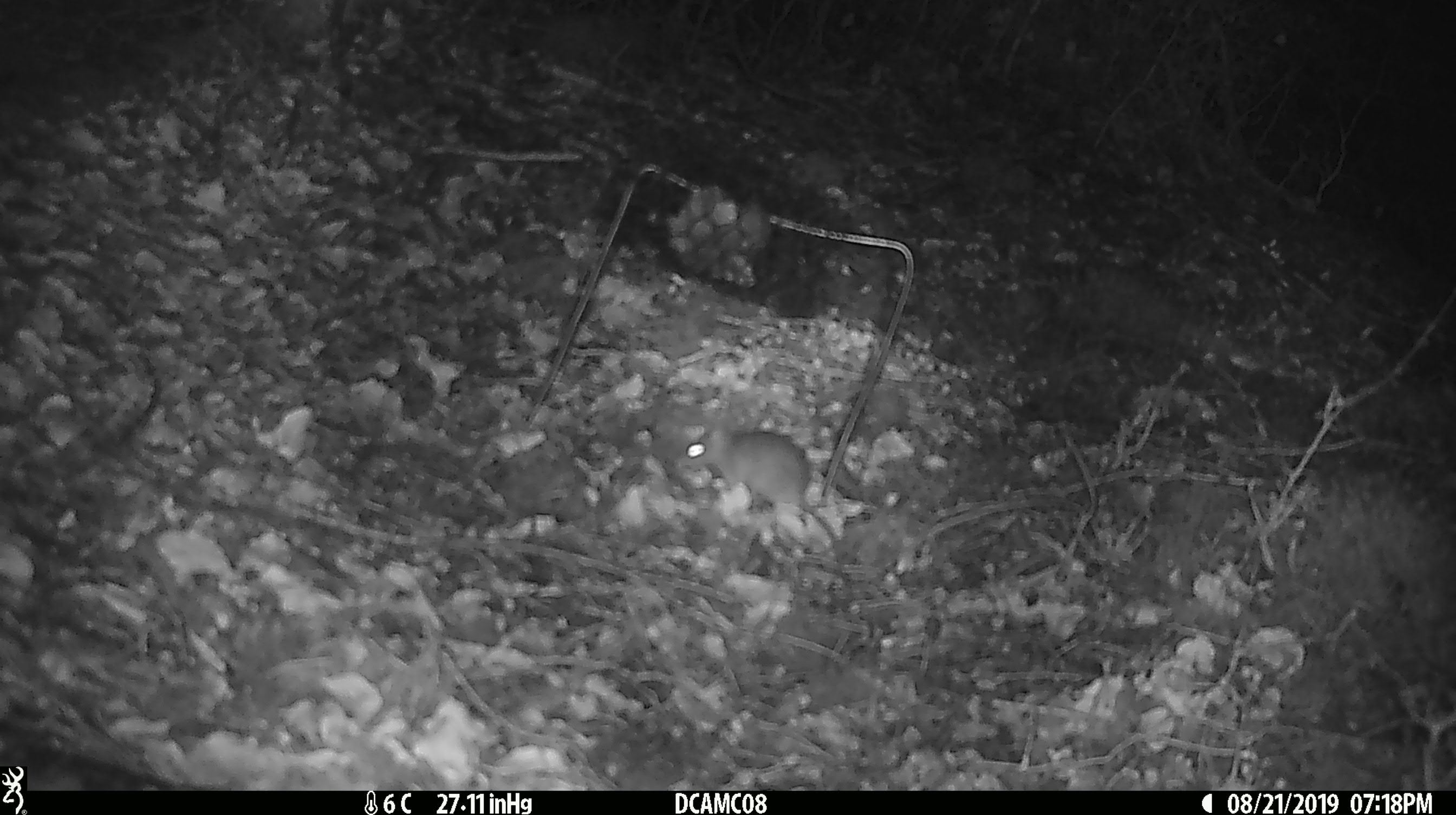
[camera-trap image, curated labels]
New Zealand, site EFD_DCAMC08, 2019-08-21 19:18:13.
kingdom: Animalia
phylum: Chordata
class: Mammalia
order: Rodentia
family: Muridae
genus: Mus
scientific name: Mus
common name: mouse